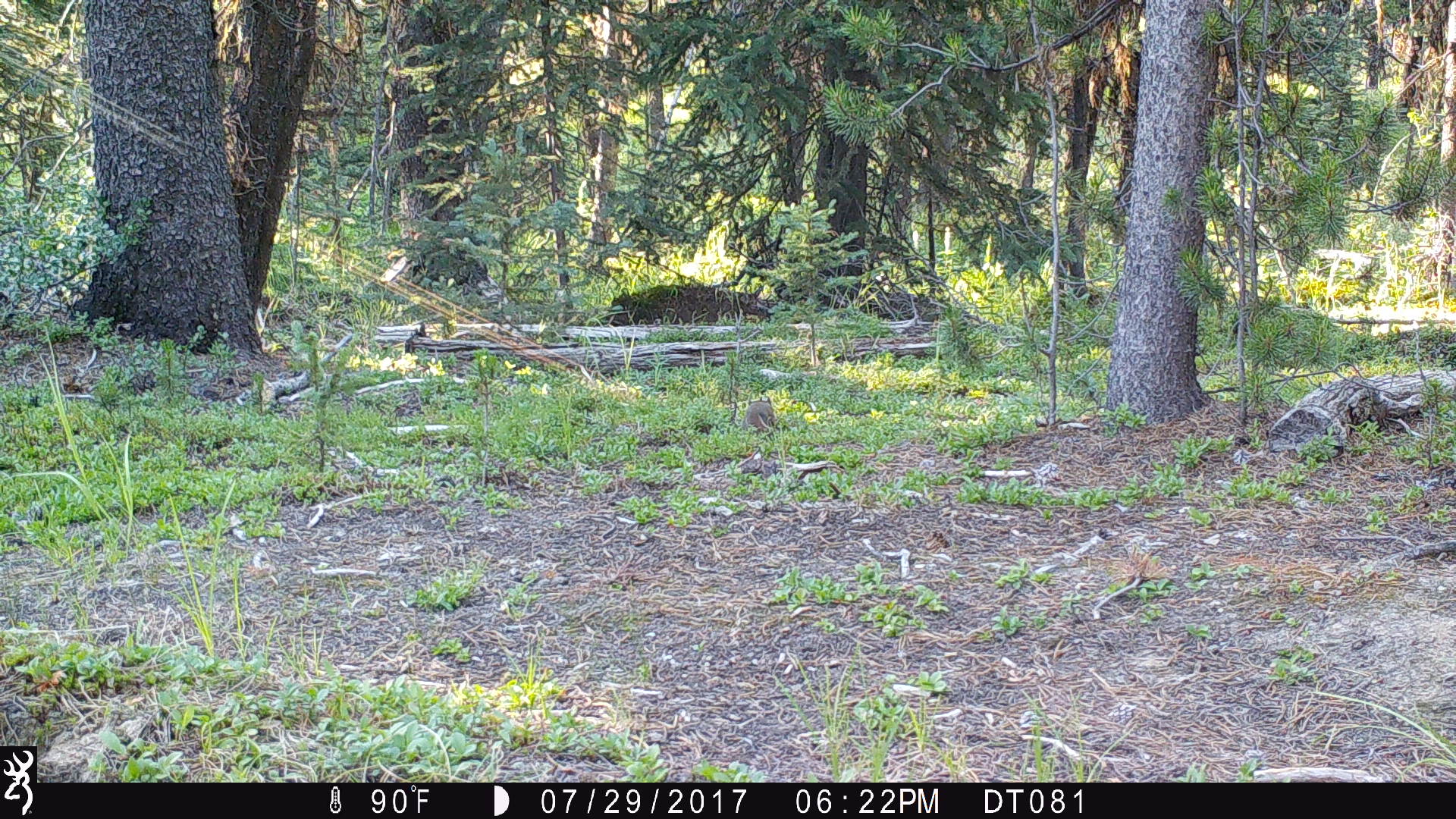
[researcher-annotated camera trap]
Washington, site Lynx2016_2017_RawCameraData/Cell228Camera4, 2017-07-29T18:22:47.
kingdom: Animalia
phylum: Chordata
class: Mammalia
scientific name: Mammalia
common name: small mammal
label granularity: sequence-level